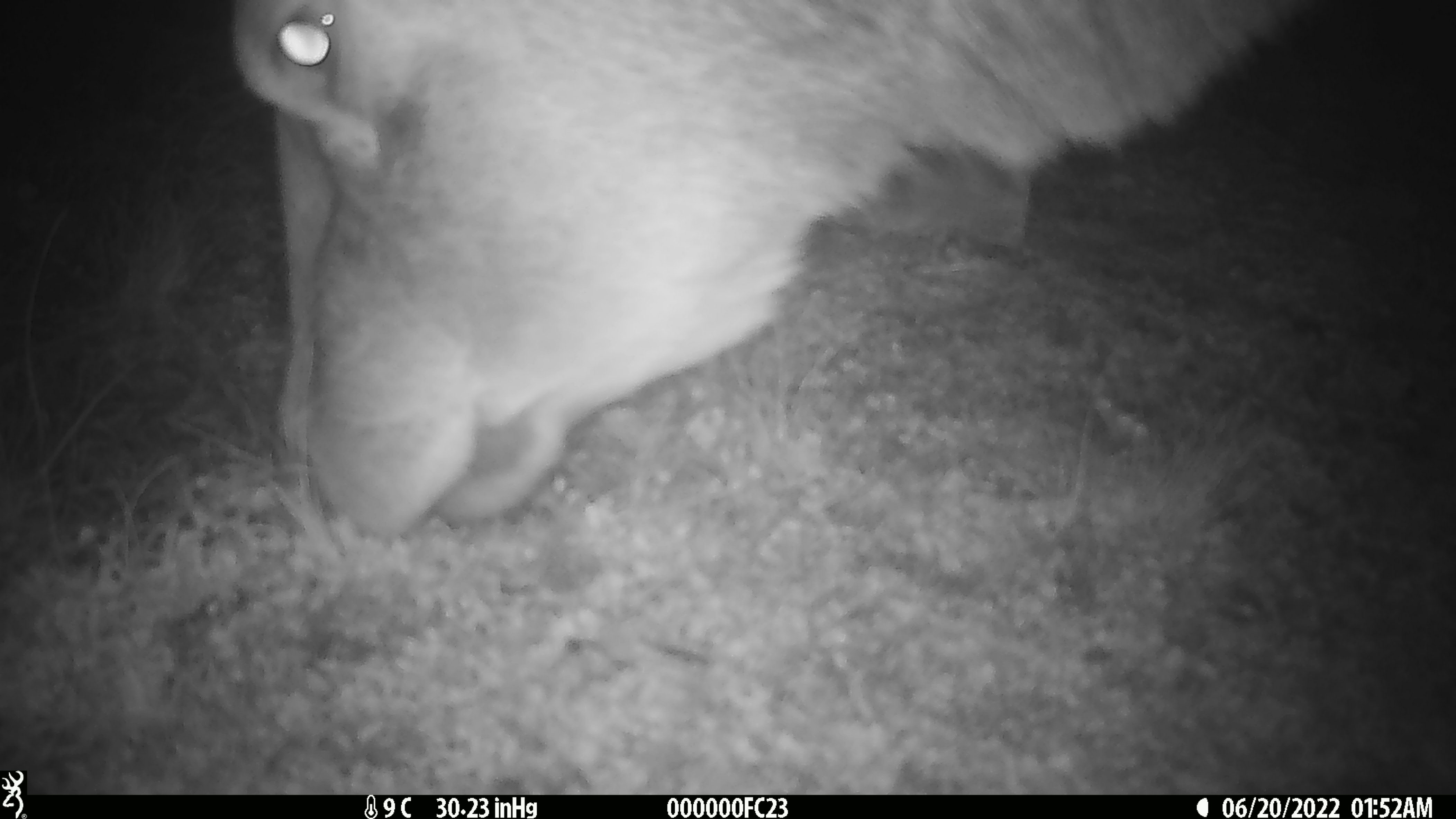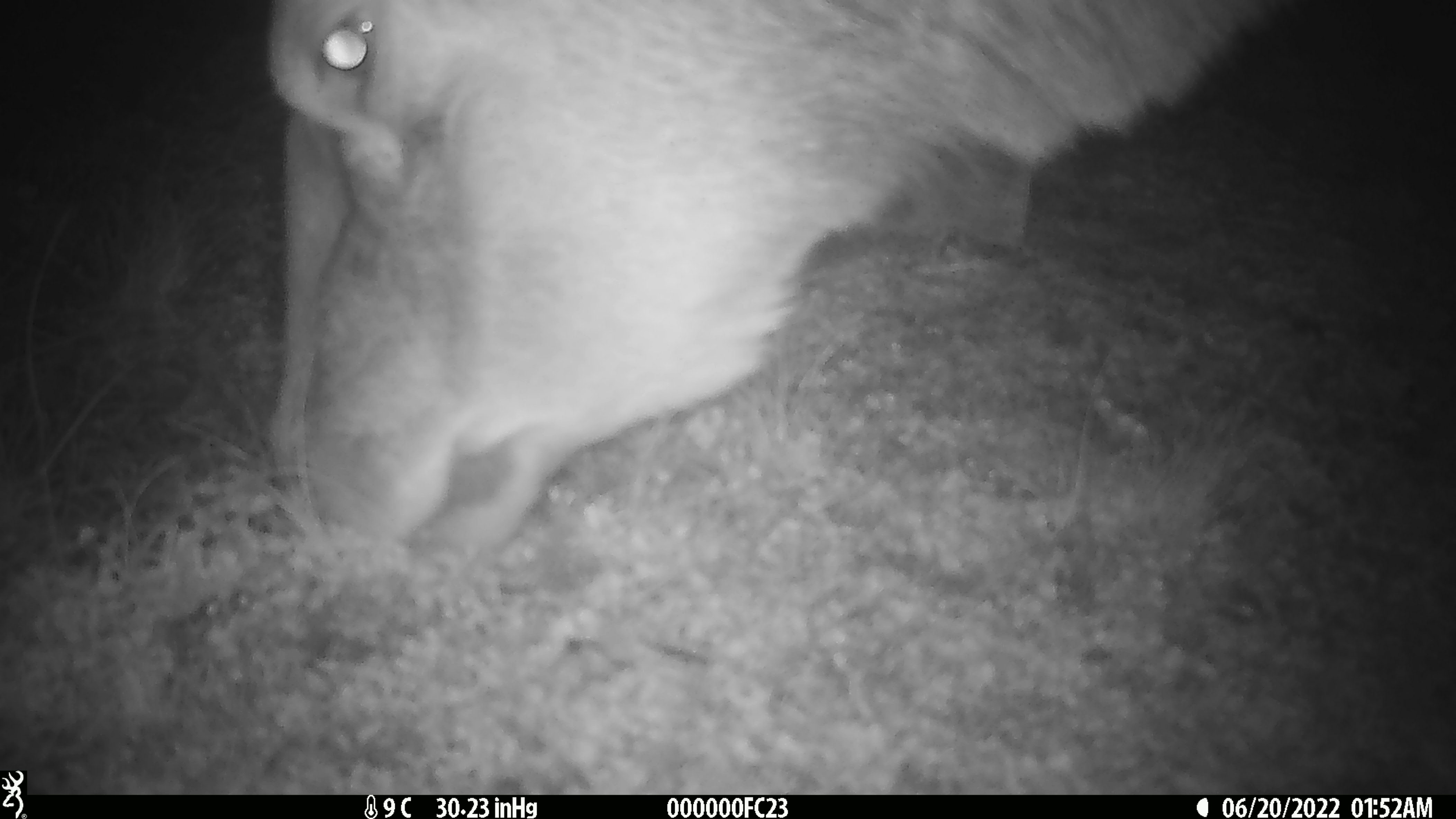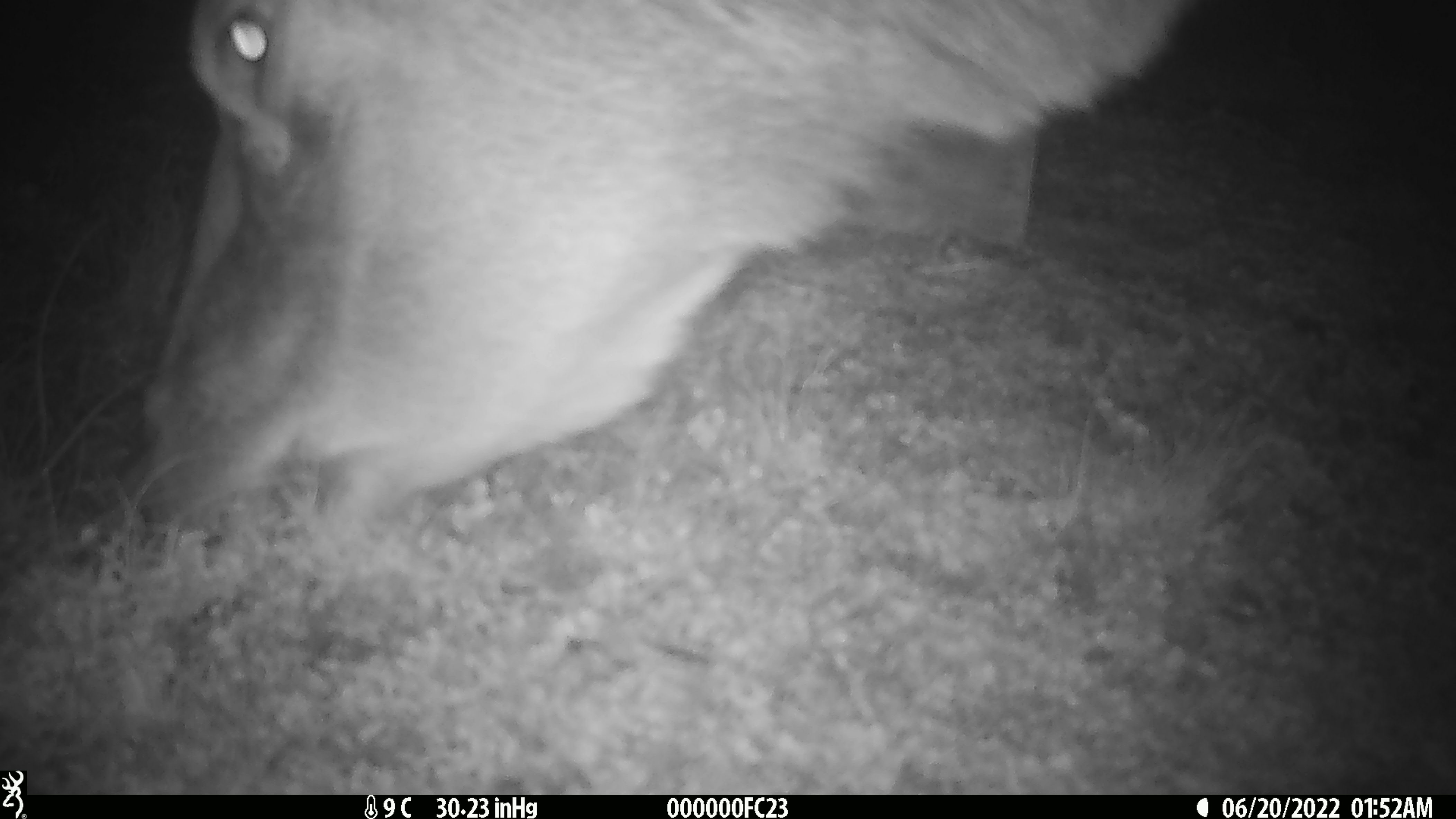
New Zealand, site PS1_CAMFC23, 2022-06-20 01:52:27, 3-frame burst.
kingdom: Animalia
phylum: Chordata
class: Mammalia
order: Artiodactyla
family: Cervidae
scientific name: Cervidae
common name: deer